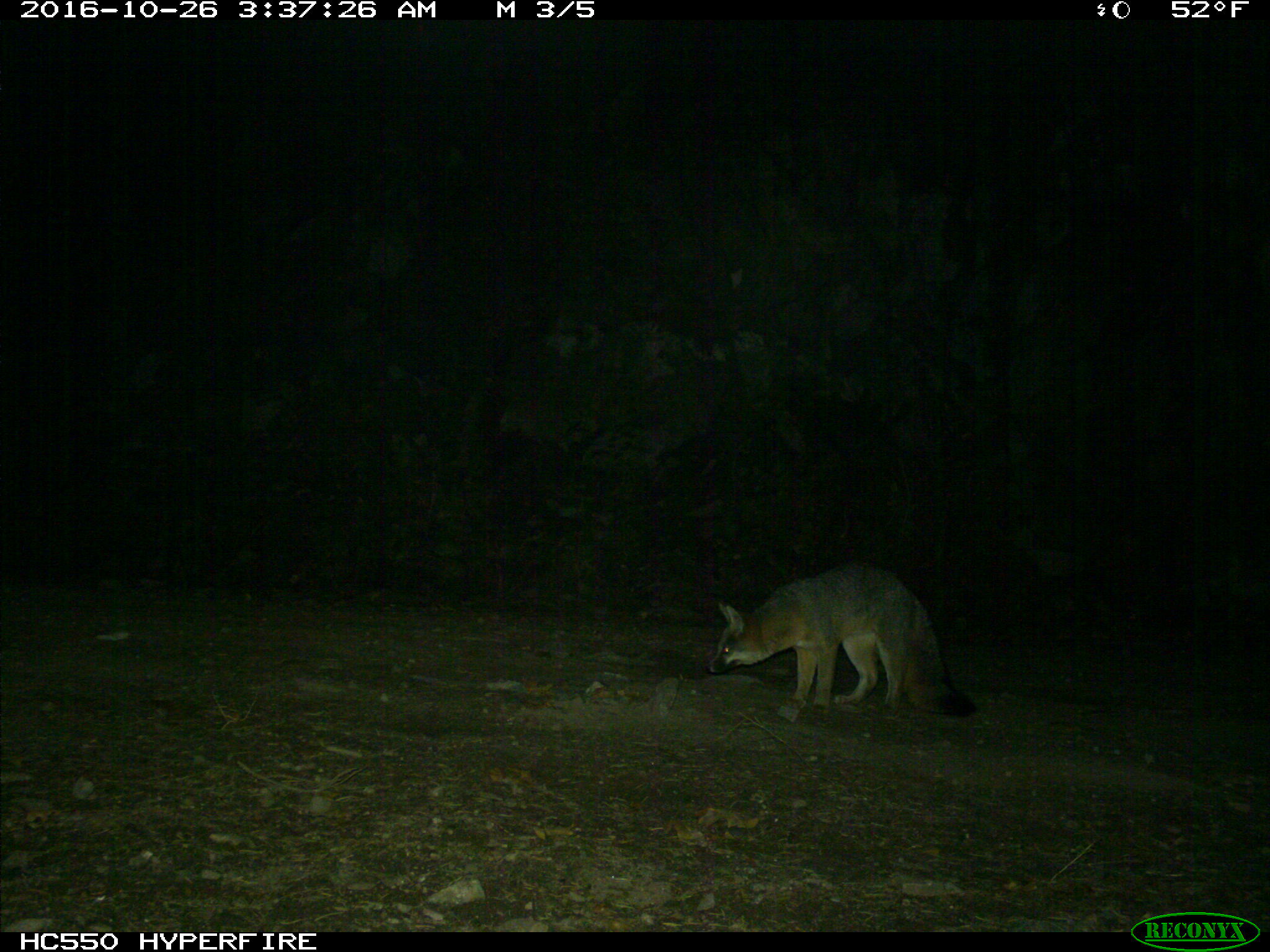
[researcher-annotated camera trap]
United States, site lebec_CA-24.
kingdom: Animalia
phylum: Chordata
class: Mammalia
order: Carnivora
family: Canidae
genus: Urocyon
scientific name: Urocyon cinereoargenteus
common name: gray fox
Urocyon cinereoargenteus (gray fox).